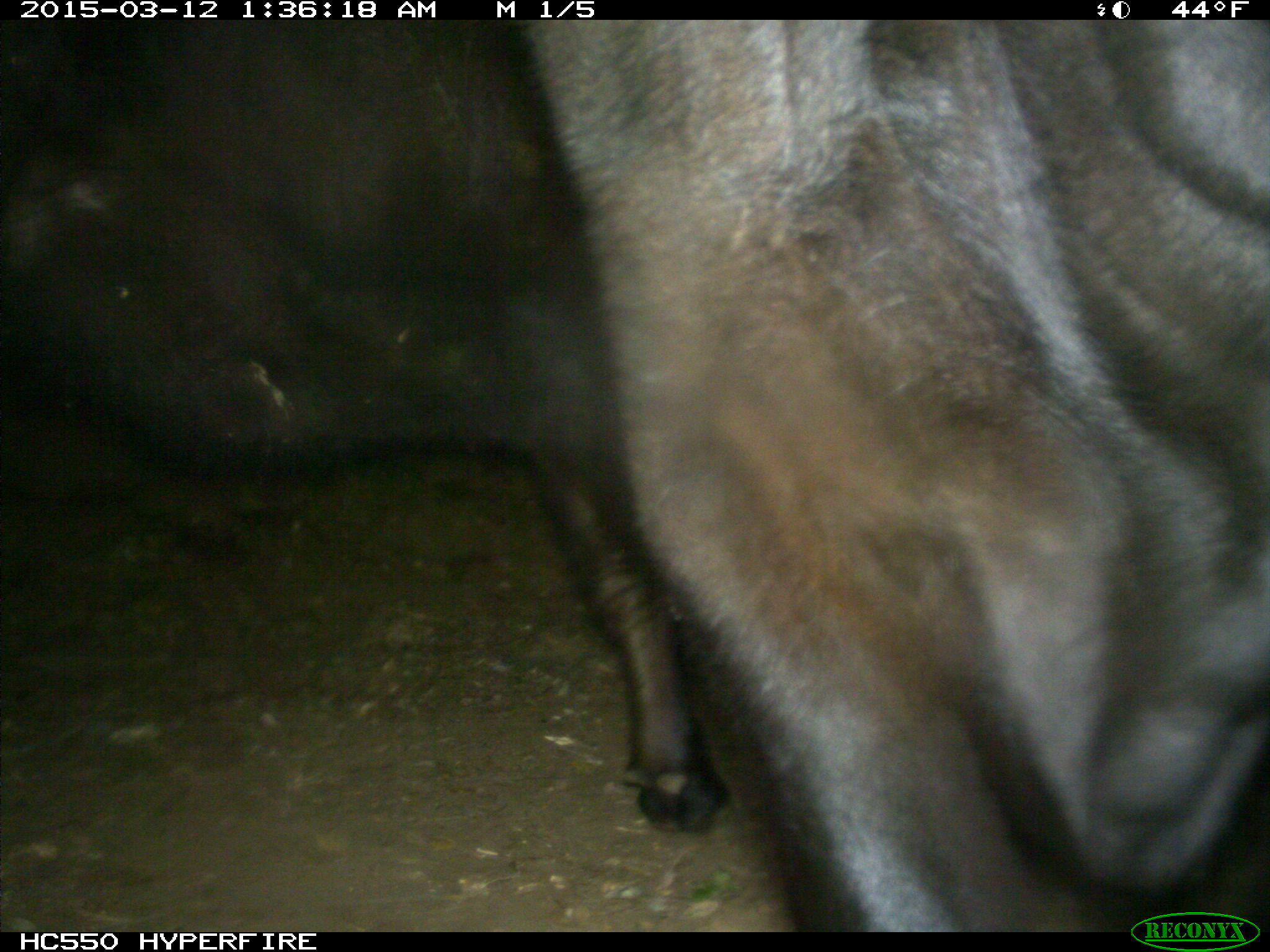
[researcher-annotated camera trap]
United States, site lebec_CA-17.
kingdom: Animalia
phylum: Chordata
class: Mammalia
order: Artiodactyla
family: Bovidae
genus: Bos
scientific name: Bos taurus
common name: domestic cow